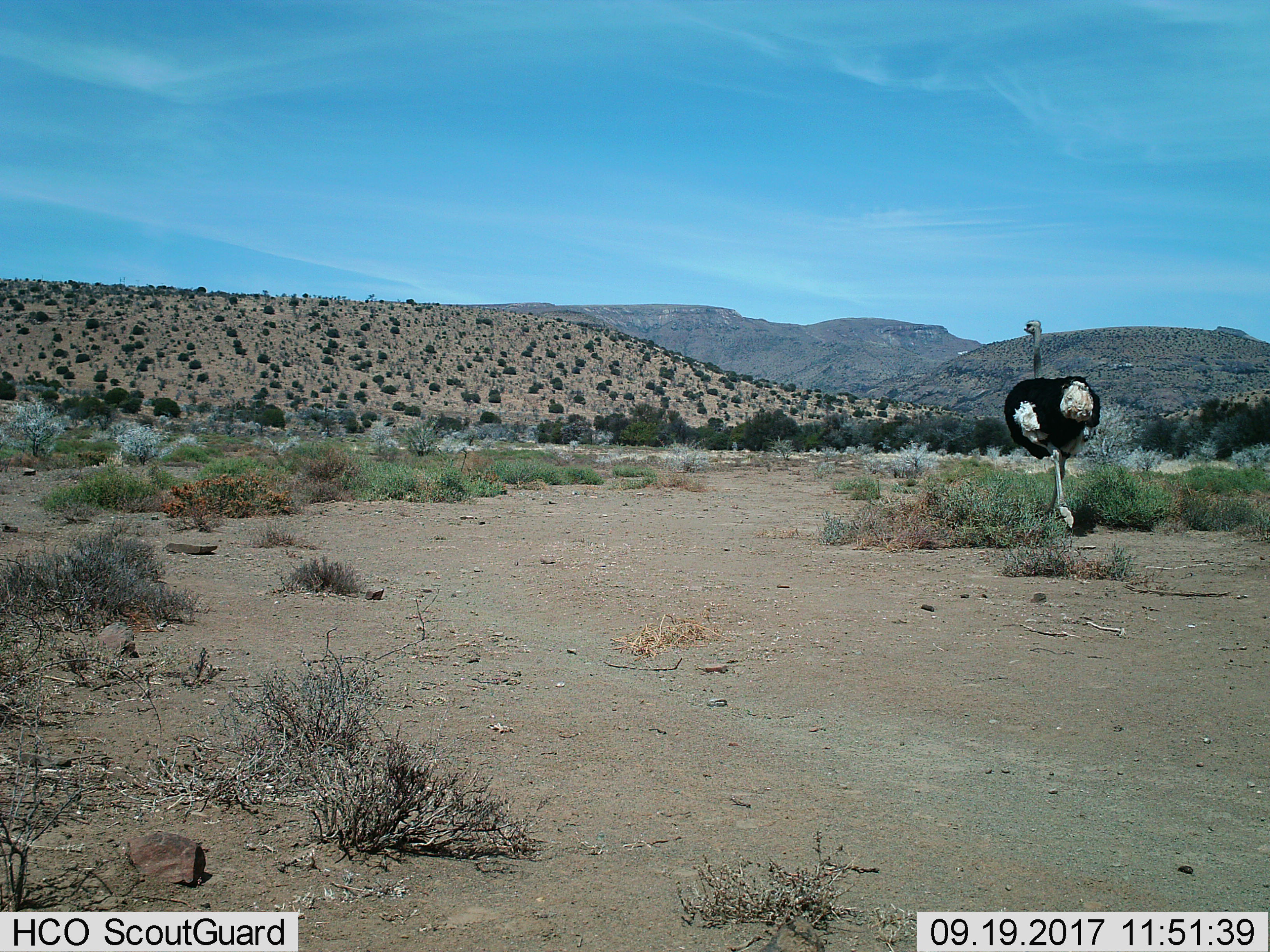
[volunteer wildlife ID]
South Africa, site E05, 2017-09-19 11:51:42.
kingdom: Animalia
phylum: Chordata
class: Aves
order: Struthioniformes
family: Struthionidae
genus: Struthio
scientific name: Struthio camelus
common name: ostrich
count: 1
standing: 14%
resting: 0%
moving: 86%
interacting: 0%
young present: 0%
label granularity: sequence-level